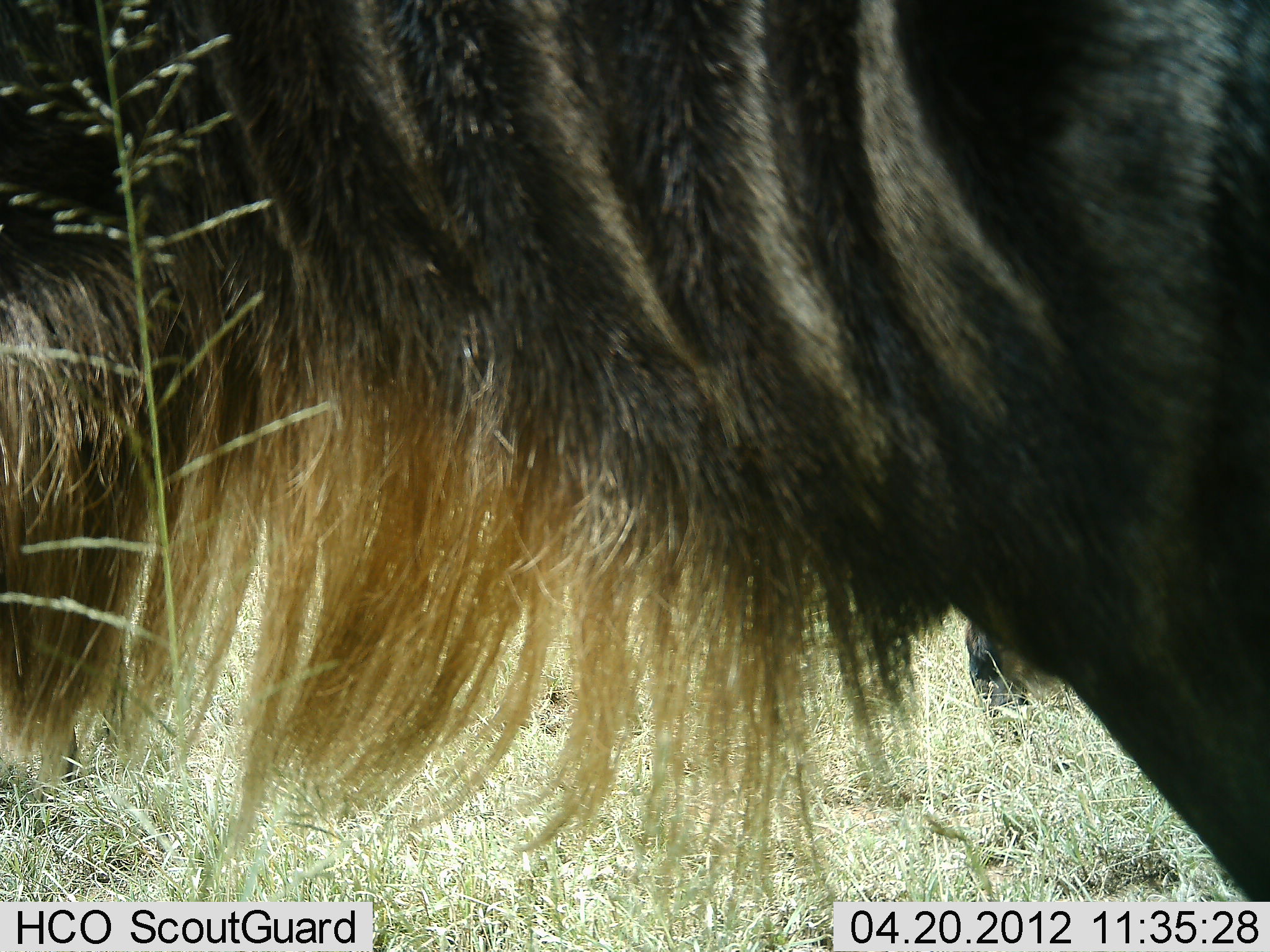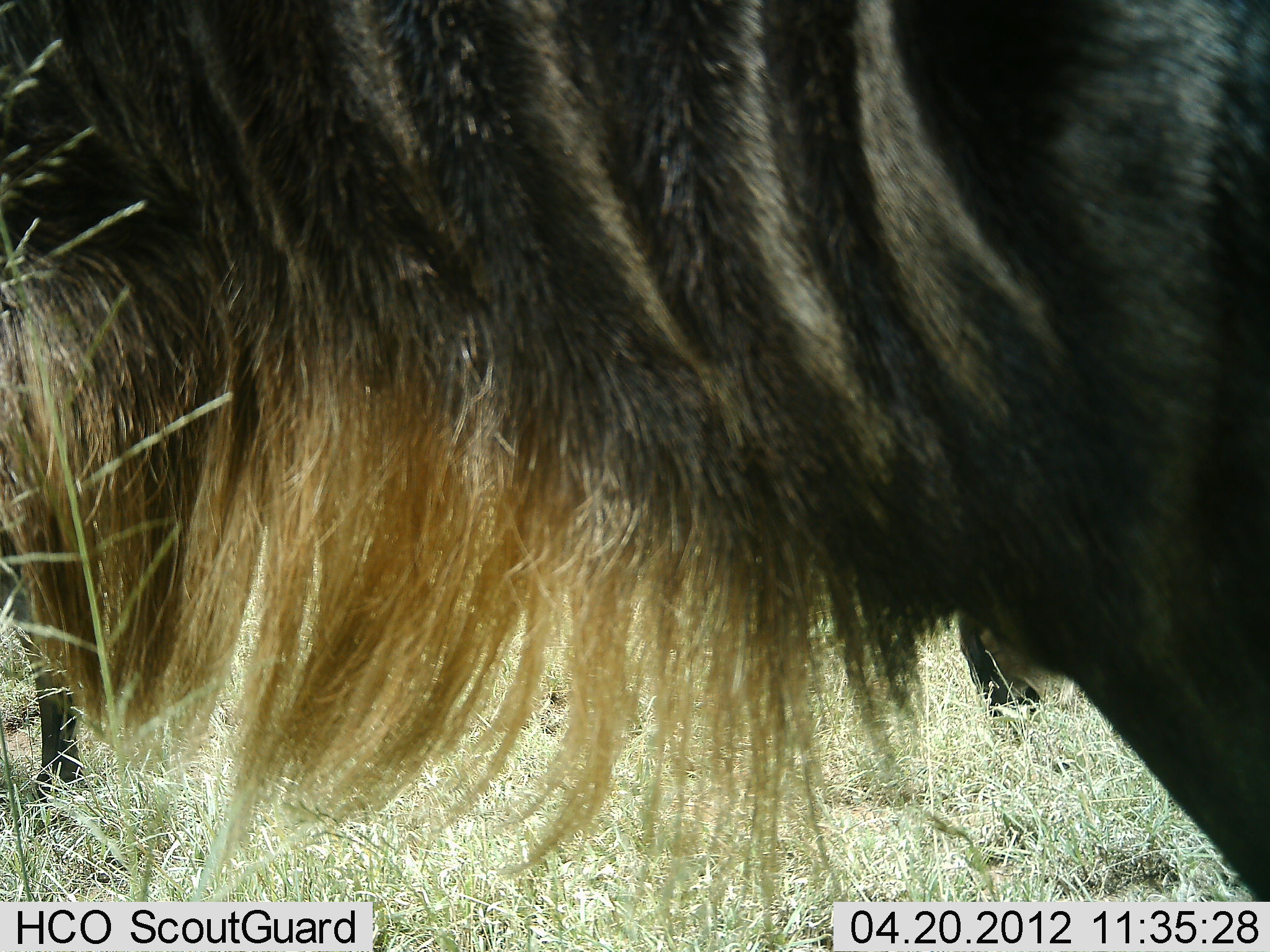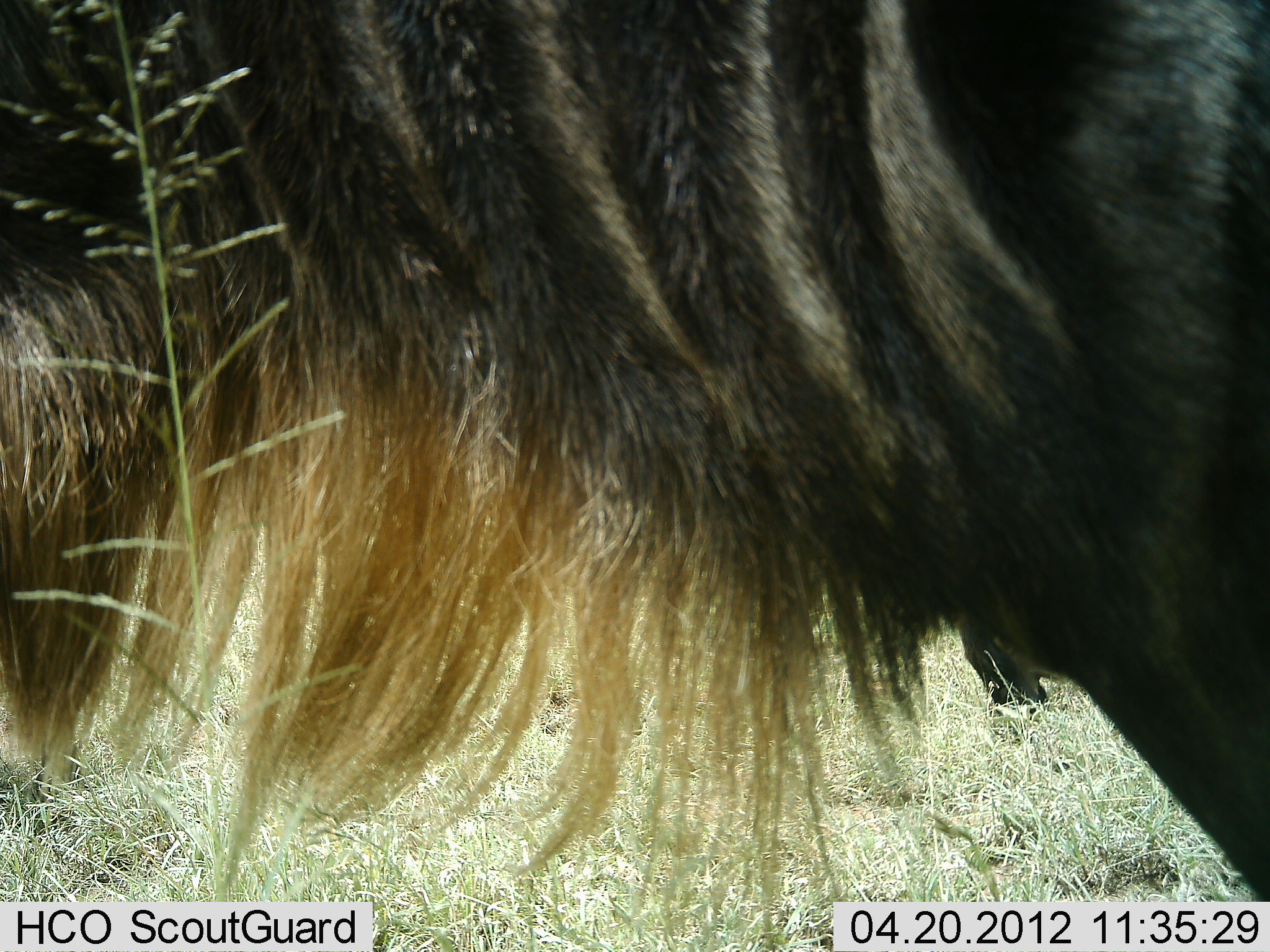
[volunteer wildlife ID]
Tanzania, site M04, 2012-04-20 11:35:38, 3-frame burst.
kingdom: Animalia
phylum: Chordata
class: Mammalia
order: Artiodactyla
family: Bovidae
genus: Connochaetes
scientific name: Connochaetes taurinus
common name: blue wildebeest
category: wildebeest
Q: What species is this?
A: Wildebeest (blue wildebeest) (Connochaetes taurinus).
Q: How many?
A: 2.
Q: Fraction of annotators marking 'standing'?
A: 95%.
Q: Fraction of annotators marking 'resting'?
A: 0%.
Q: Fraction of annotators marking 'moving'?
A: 0%.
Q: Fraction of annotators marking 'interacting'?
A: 0%.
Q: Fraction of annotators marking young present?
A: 0%.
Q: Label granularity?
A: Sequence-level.